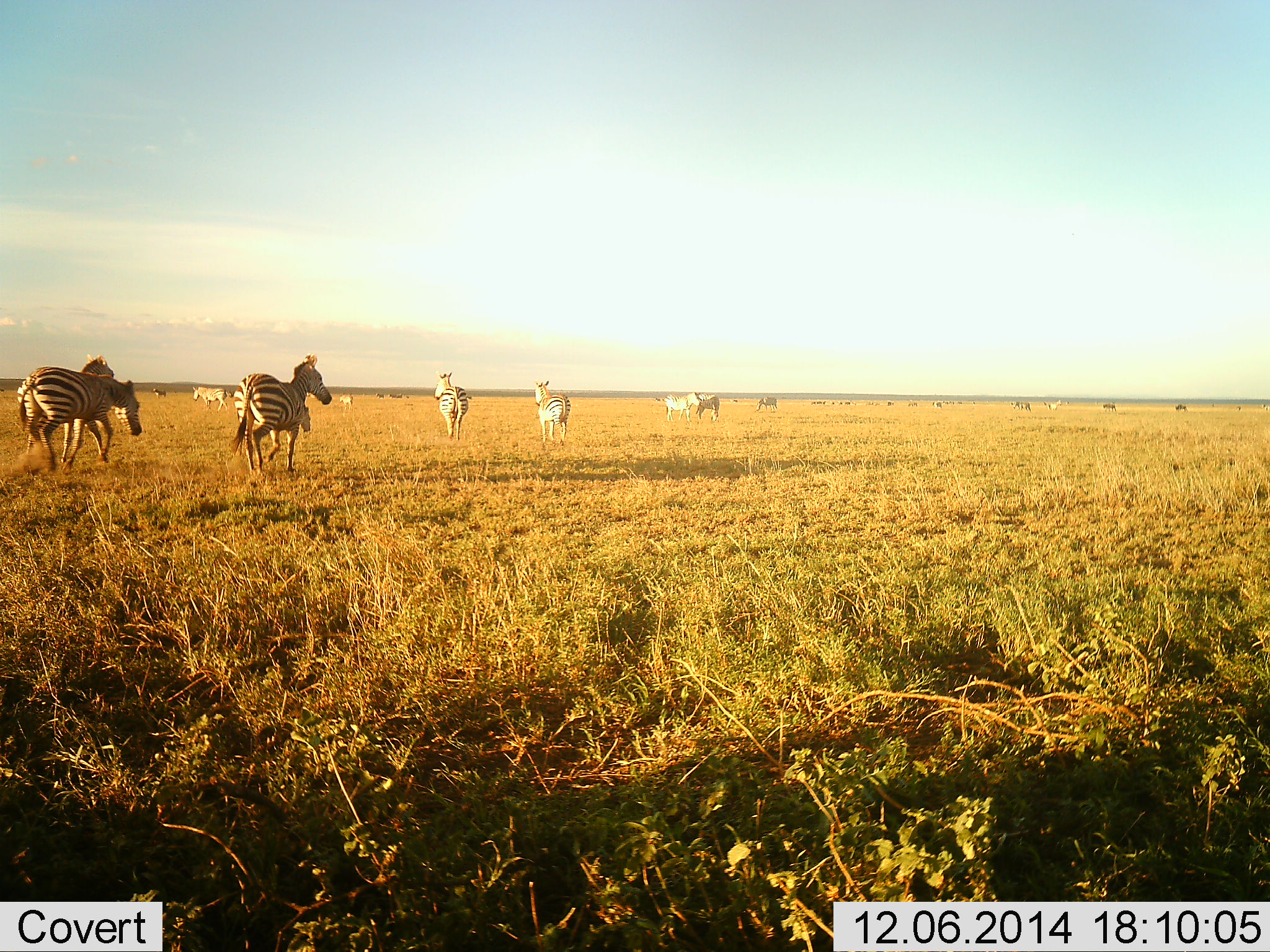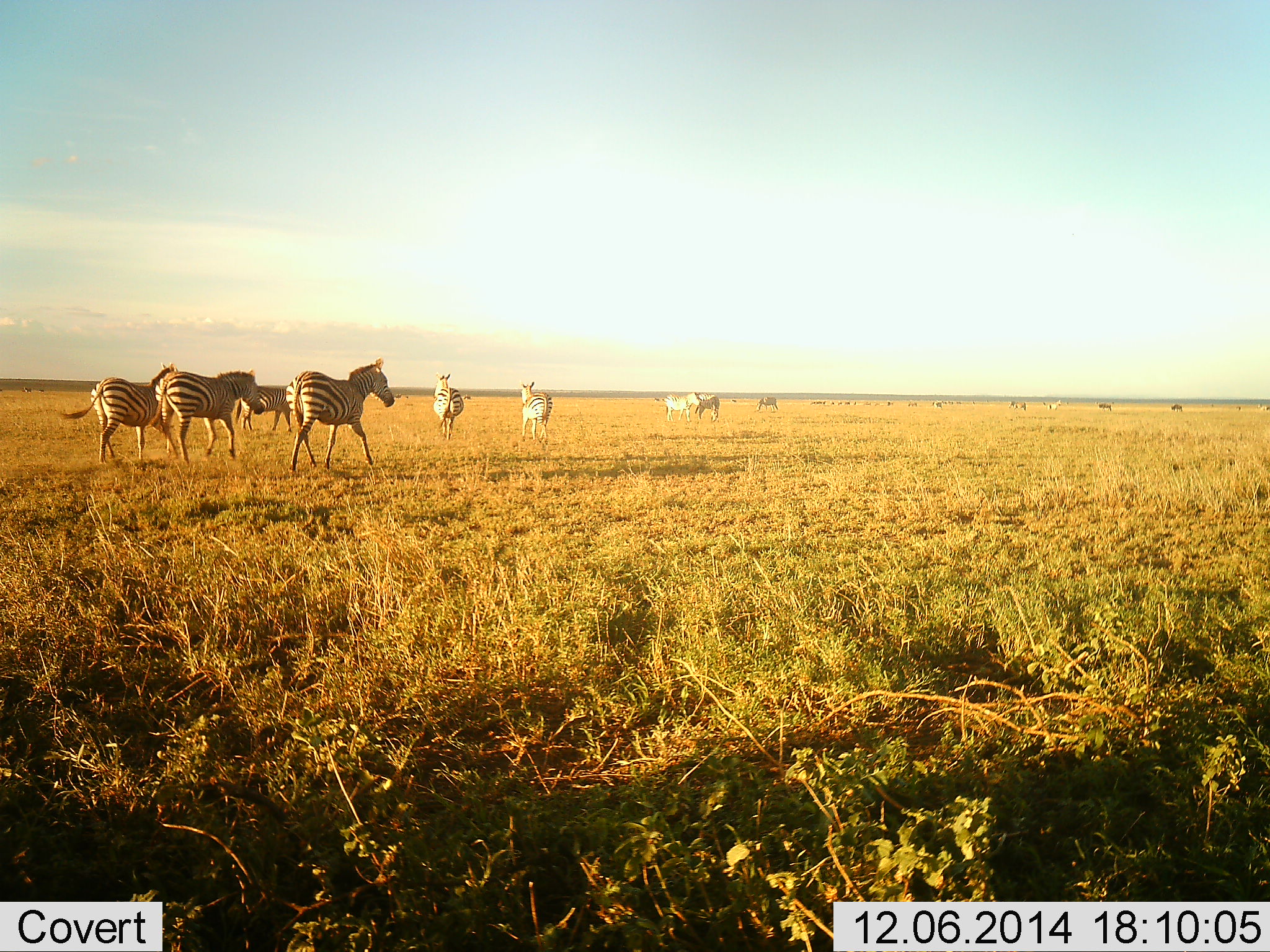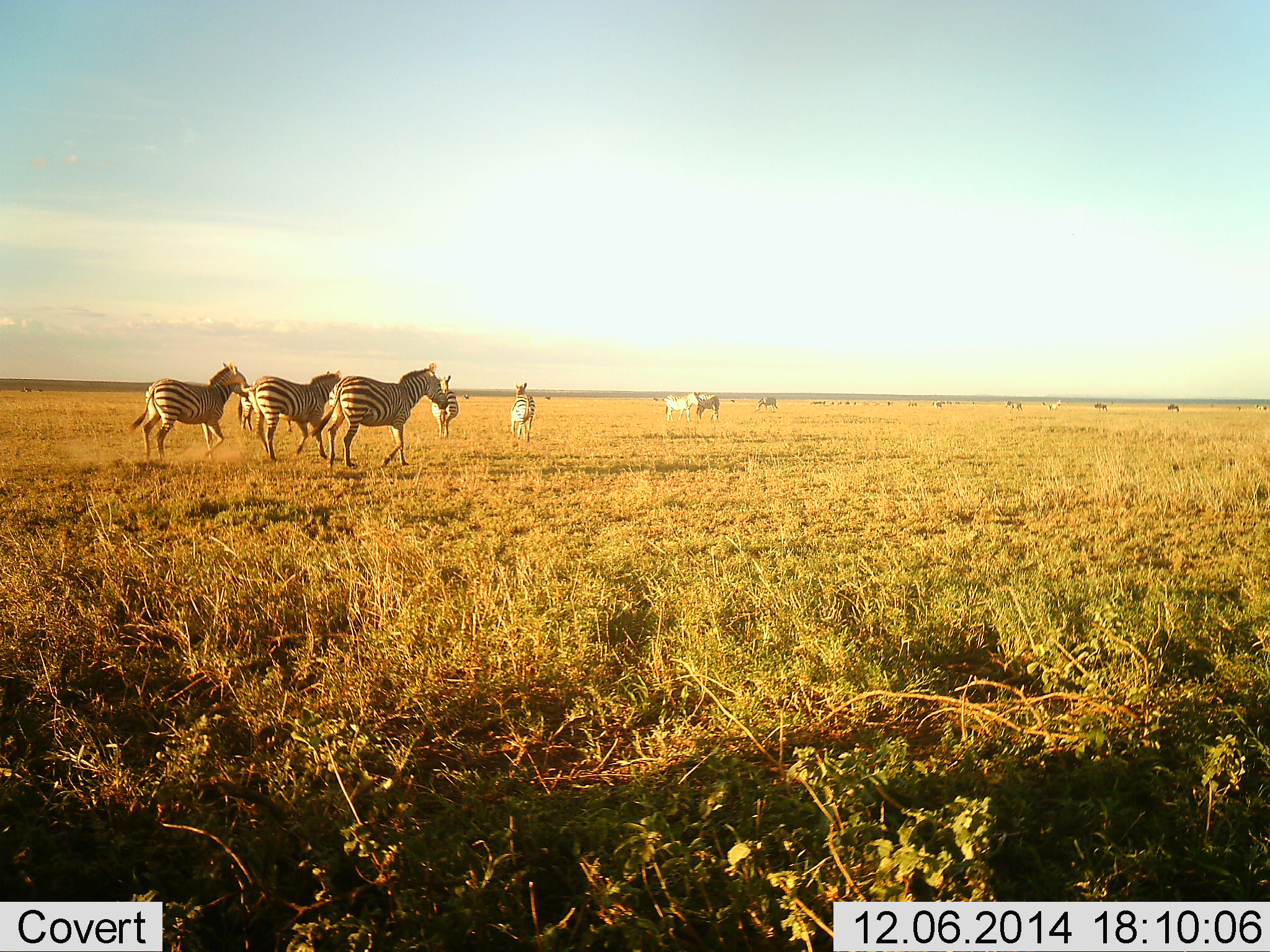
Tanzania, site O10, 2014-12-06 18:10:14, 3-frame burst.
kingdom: Animalia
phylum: Chordata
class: Mammalia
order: Perissodactyla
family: Equidae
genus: Equus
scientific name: Equus quagga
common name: plains zebra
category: zebra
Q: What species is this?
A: Zebra (plains zebra) (Equus quagga).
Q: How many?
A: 11-50.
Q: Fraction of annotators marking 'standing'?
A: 42%.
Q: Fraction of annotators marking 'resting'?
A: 0%.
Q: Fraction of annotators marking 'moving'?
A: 100%.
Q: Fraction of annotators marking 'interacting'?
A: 0%.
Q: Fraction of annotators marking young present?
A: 0%.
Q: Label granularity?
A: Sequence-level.